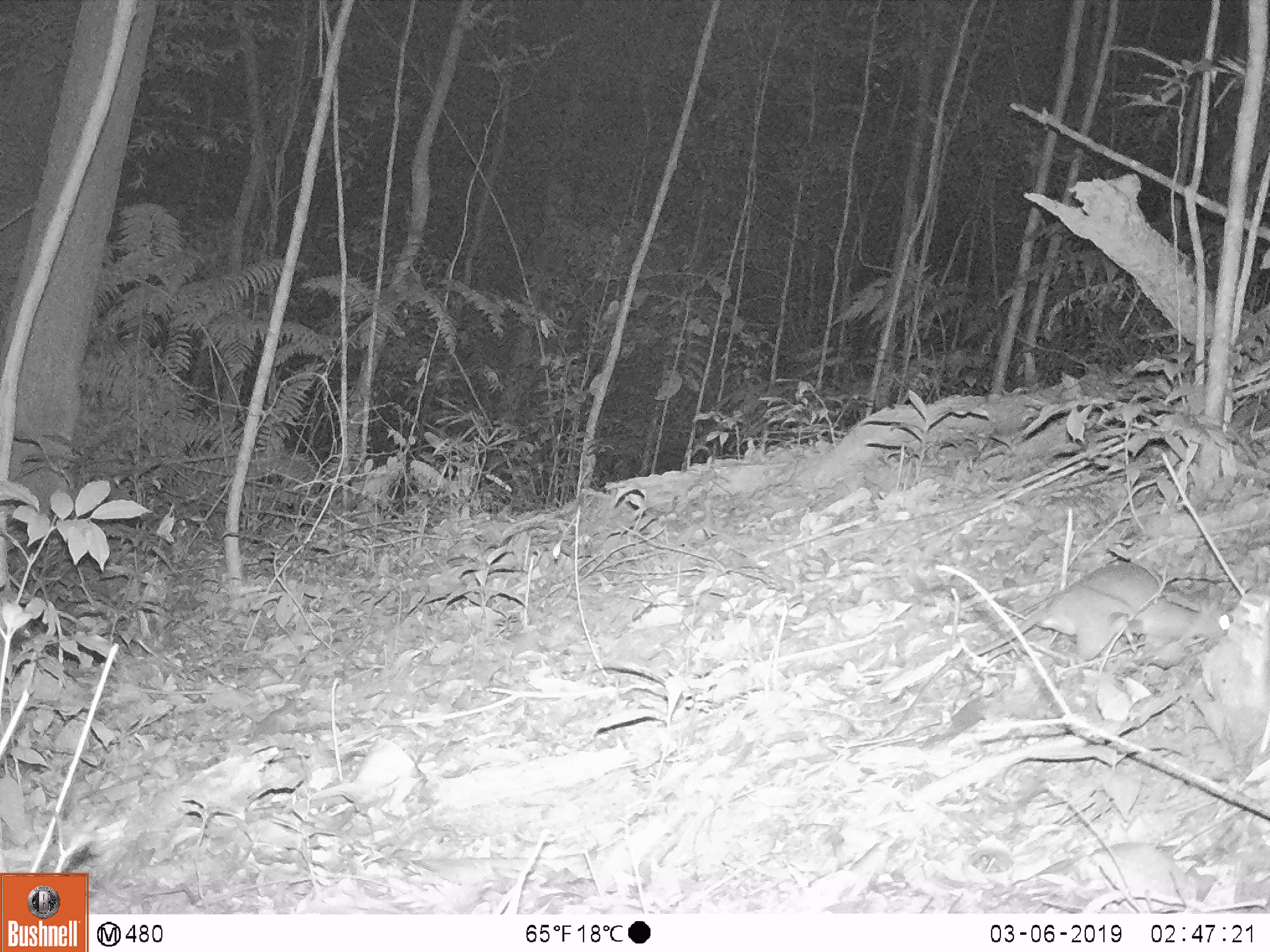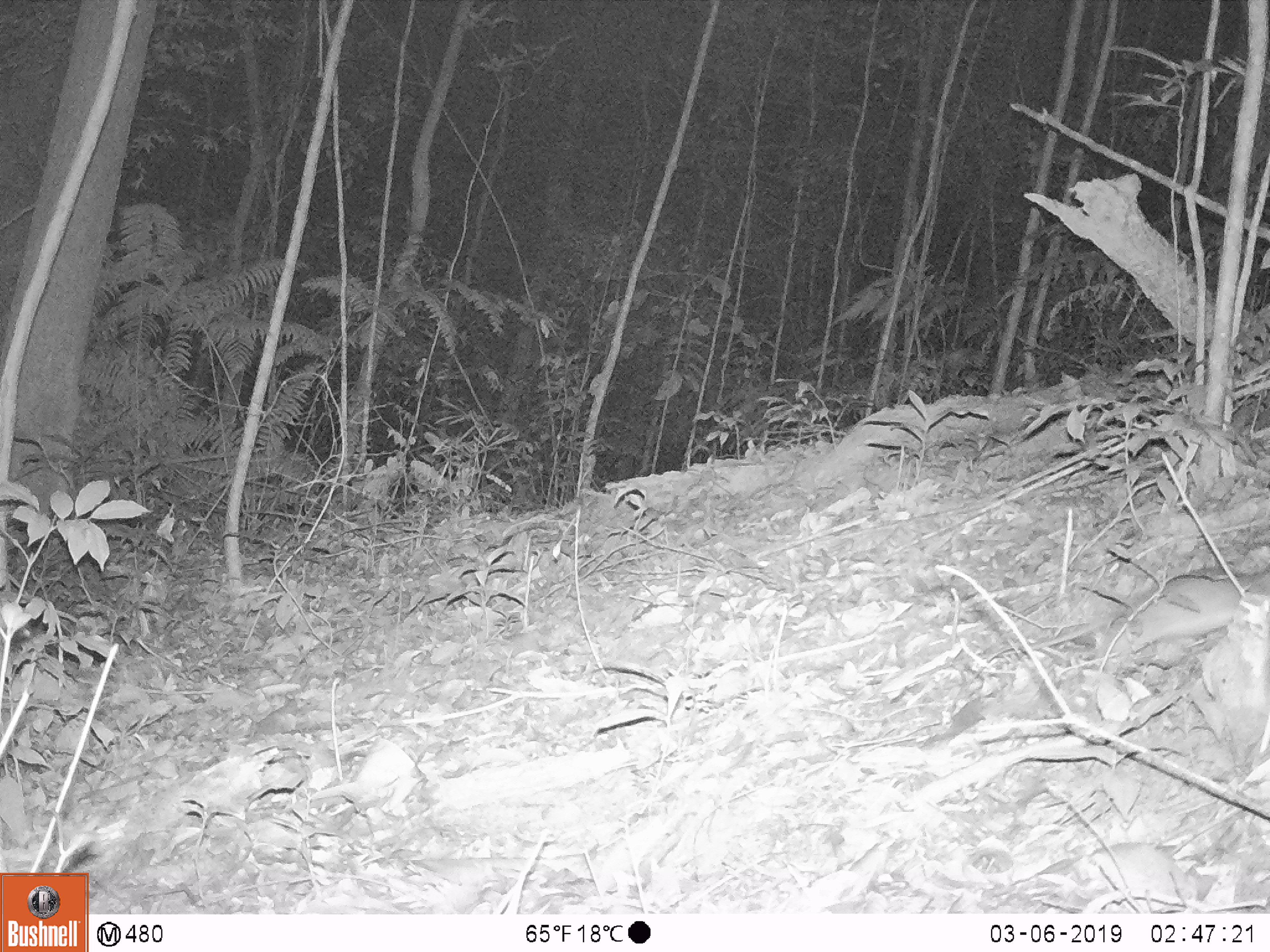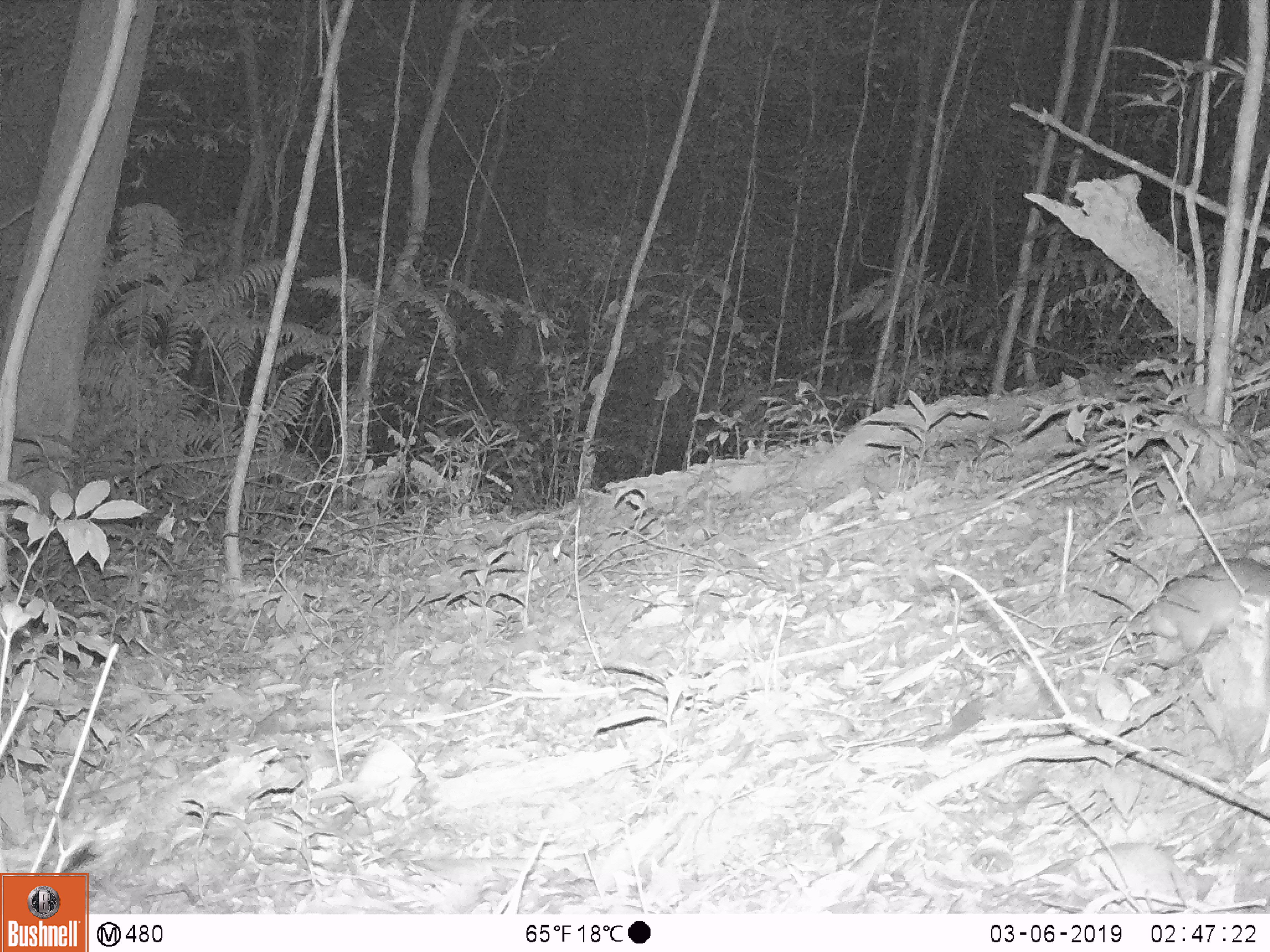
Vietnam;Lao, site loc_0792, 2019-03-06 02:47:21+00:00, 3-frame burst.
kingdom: Animalia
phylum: Chordata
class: Mammalia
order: Rodentia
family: Muridae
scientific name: Muridae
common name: old-world mice and rats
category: unidentified murid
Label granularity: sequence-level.